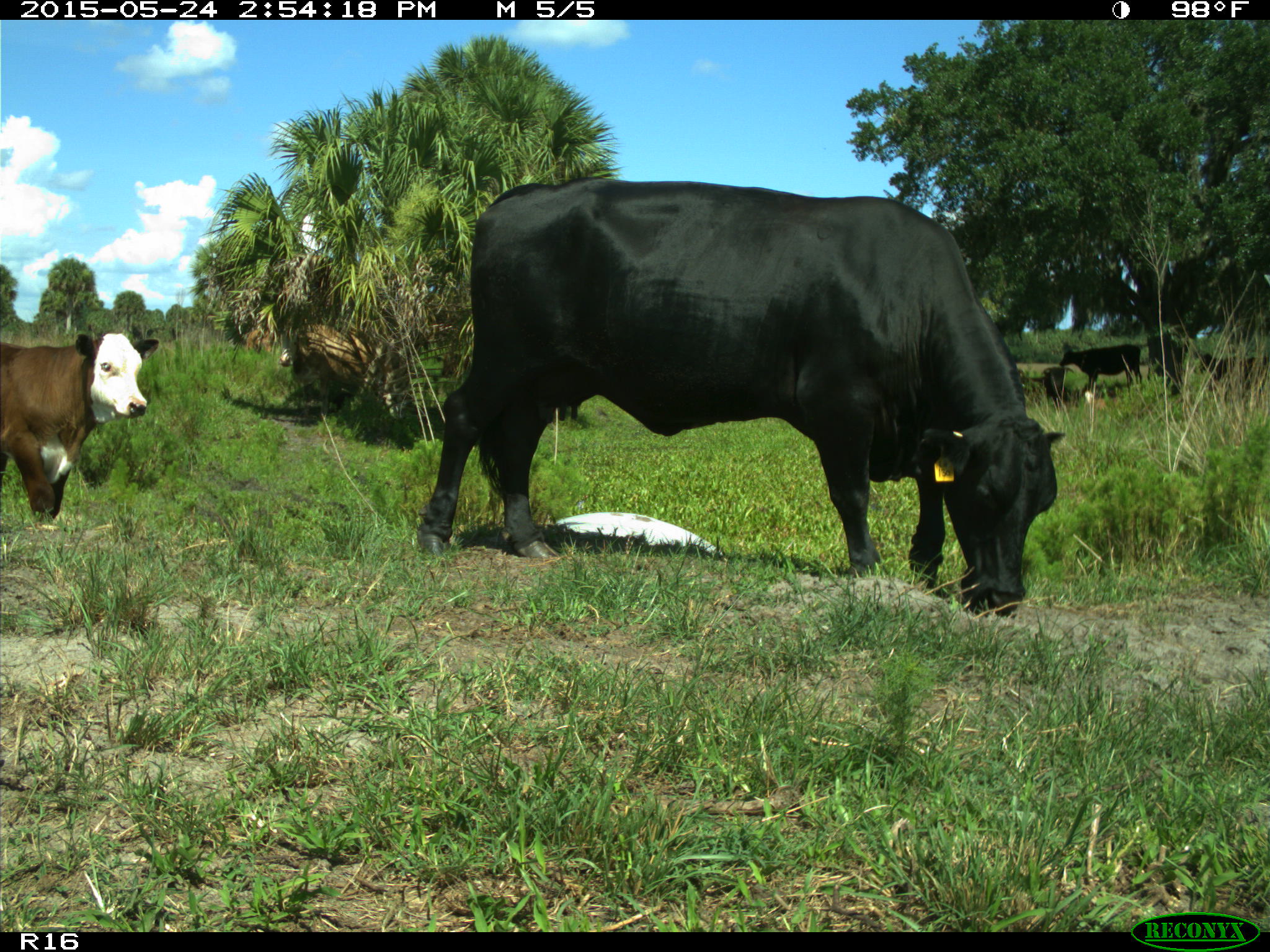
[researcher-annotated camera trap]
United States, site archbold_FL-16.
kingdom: Animalia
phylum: Chordata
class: Mammalia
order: Artiodactyla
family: Bovidae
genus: Bos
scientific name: Bos taurus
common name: domestic cow